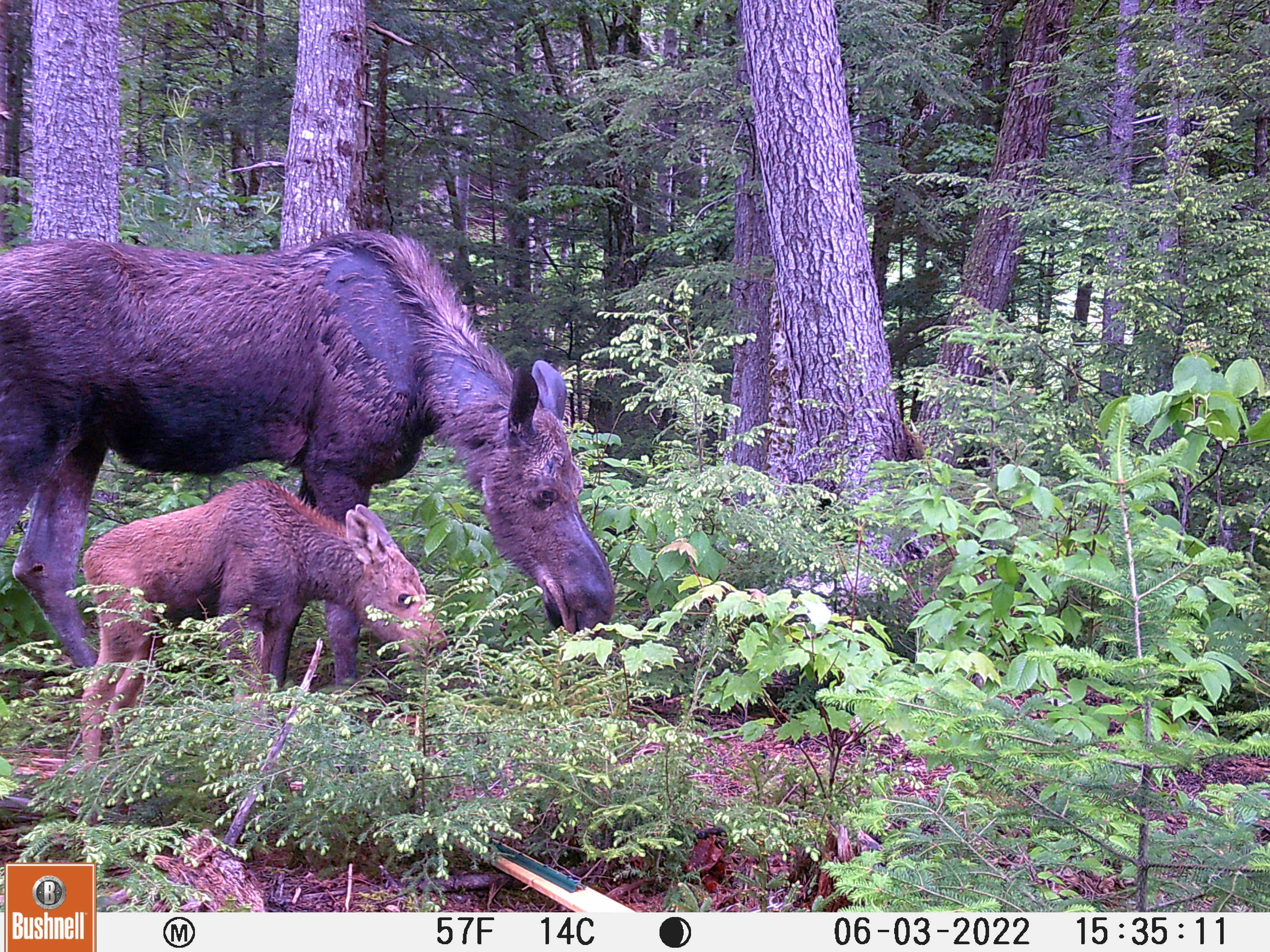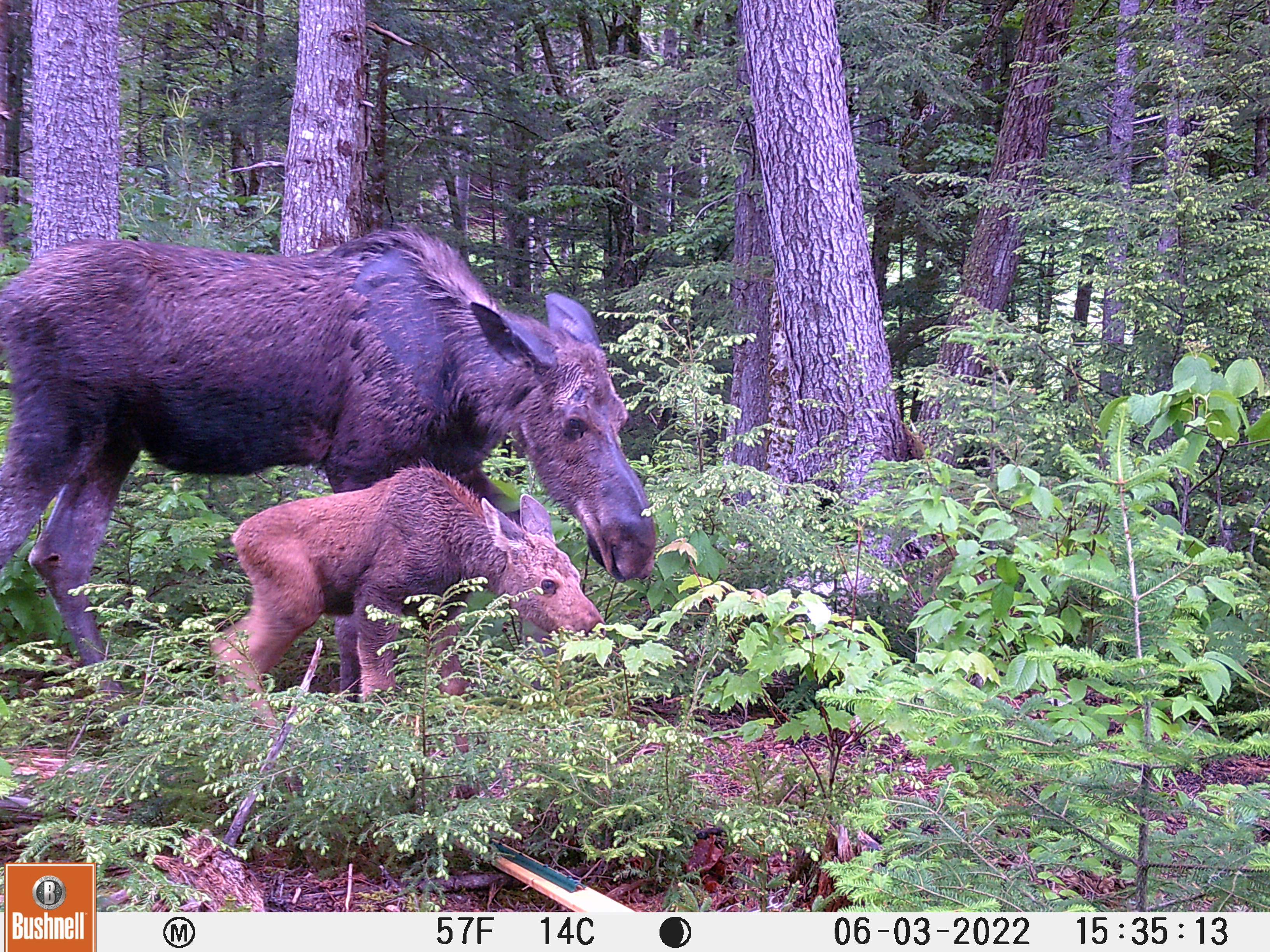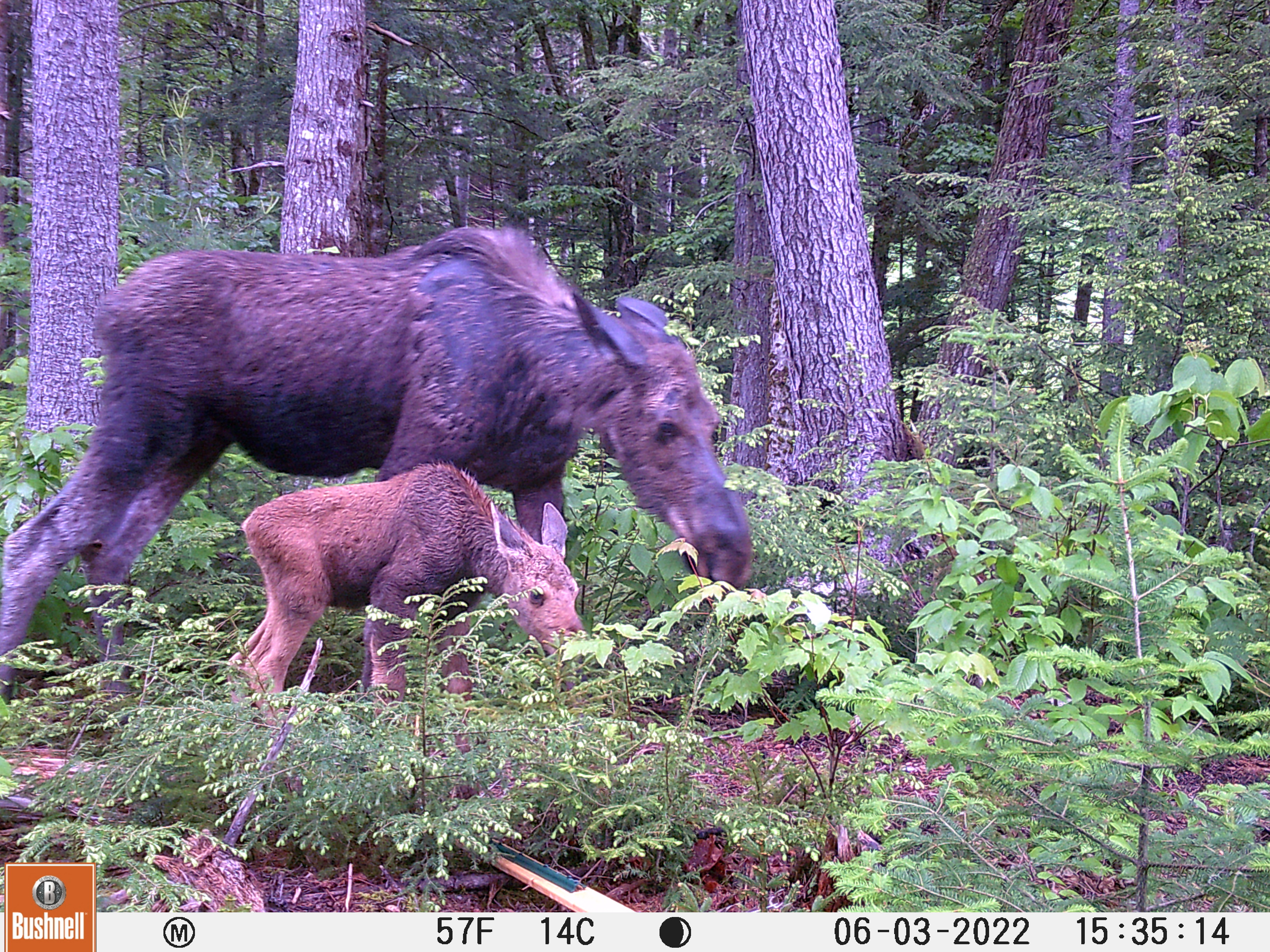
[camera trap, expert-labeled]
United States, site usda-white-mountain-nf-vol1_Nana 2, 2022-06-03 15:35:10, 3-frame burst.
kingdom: Animalia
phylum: Chordata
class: Mammalia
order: Artiodactyla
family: Cervidae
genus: Alces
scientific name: Alces alces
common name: moose